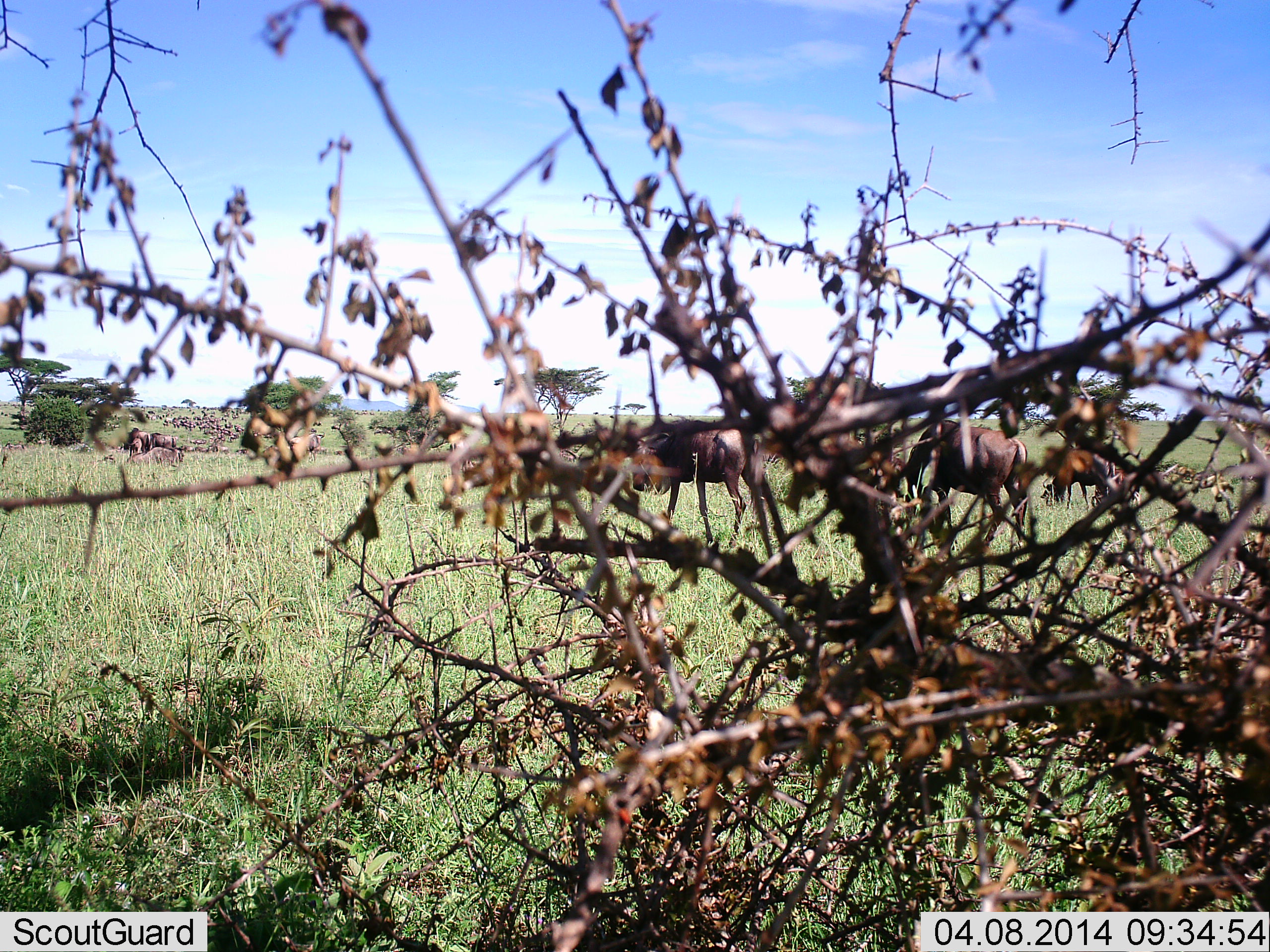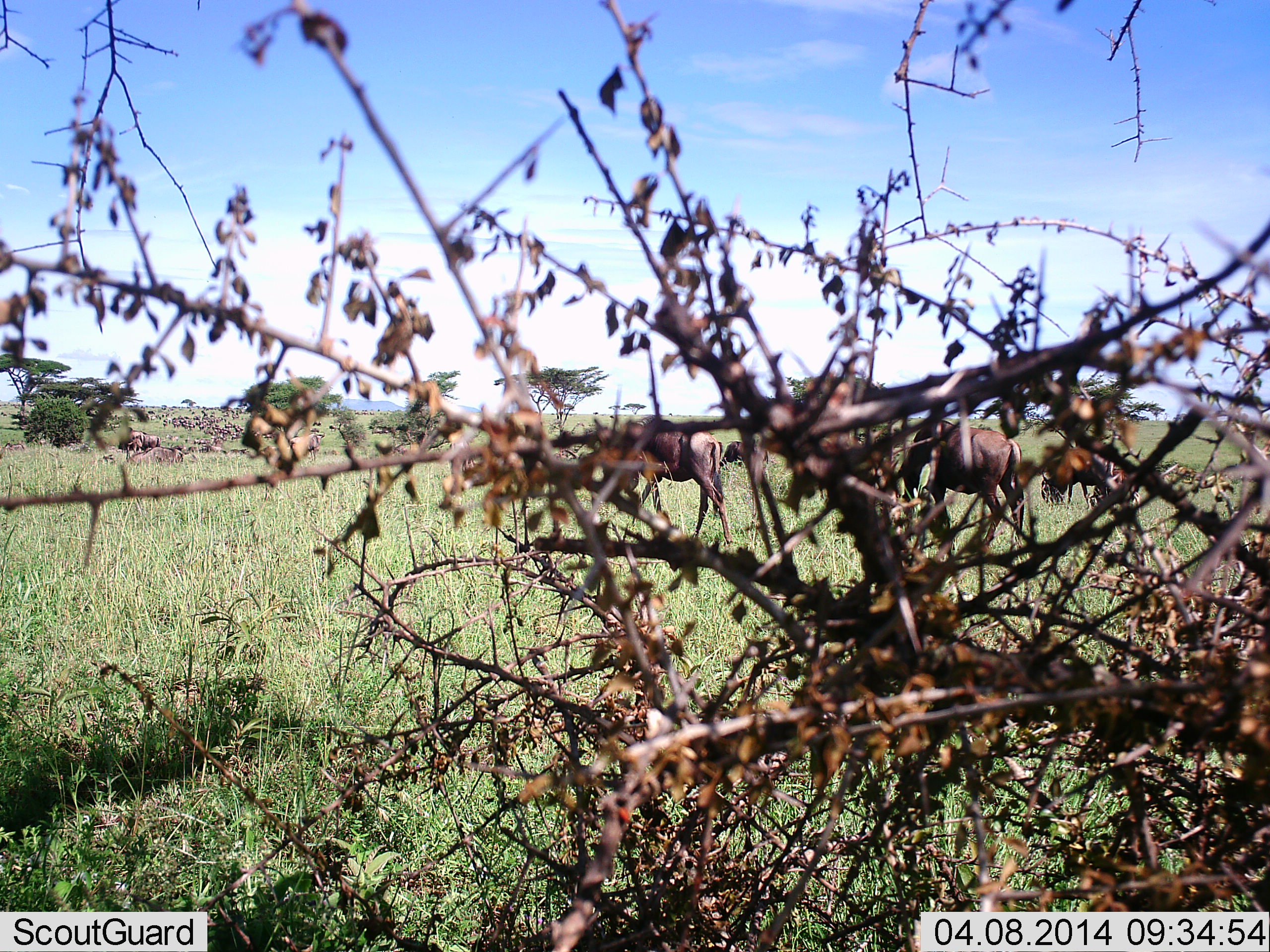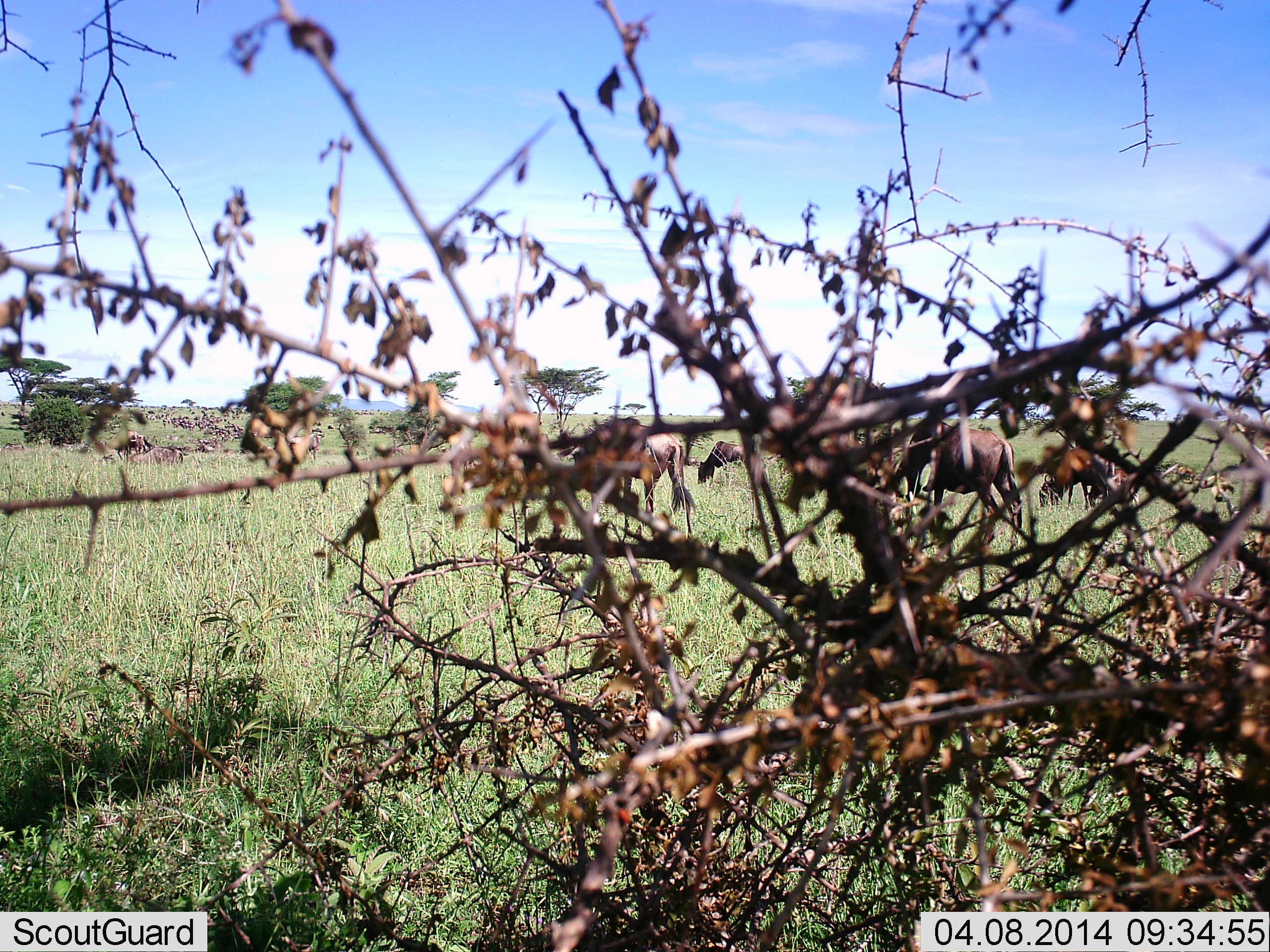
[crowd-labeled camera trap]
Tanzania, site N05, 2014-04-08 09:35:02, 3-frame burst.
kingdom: Animalia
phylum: Chordata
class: Mammalia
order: Artiodactyla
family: Bovidae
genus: Connochaetes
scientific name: Connochaetes taurinus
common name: blue wildebeest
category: wildebeest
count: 5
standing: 40%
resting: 5%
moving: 68%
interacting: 0%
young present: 3%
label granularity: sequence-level